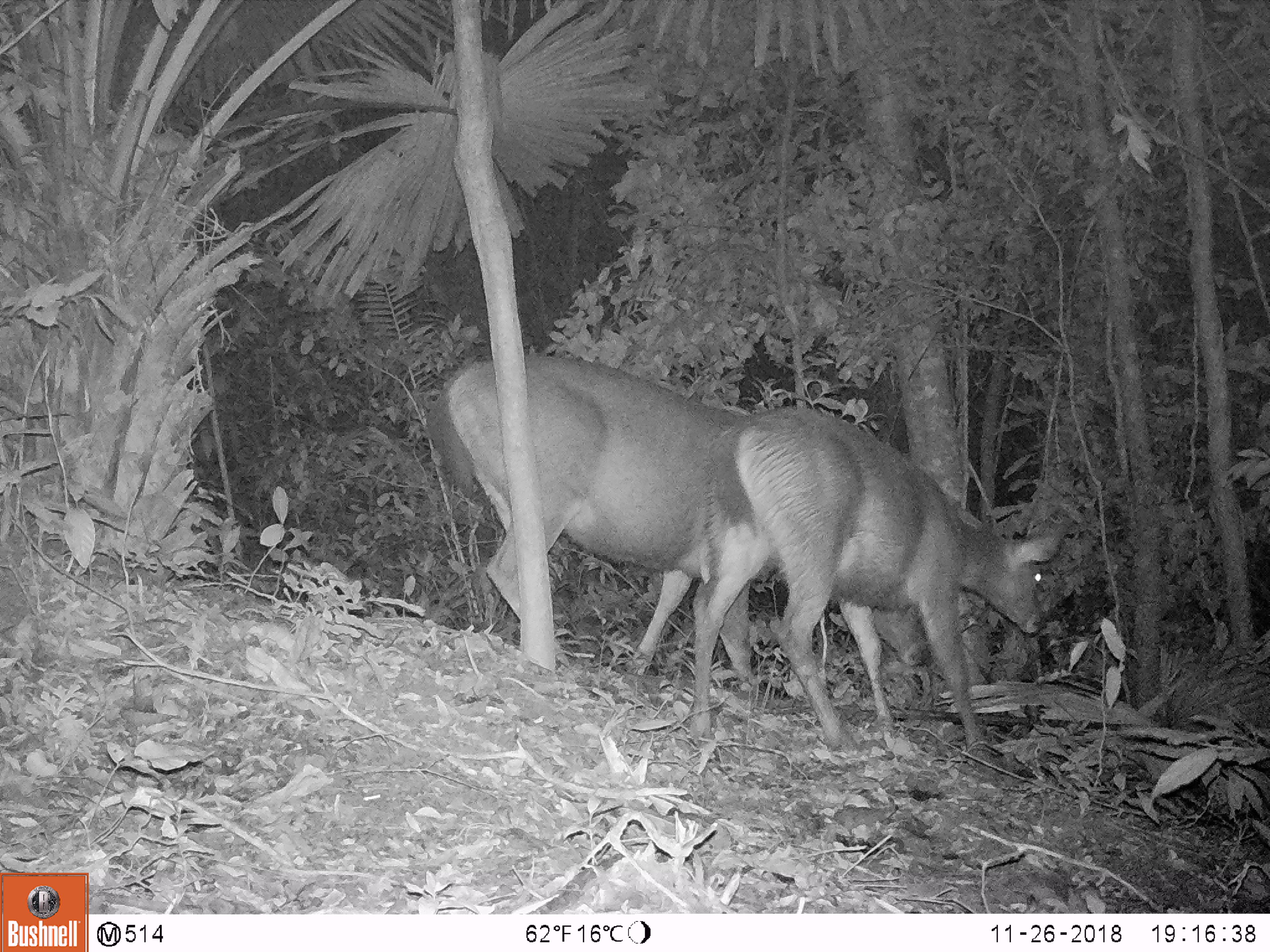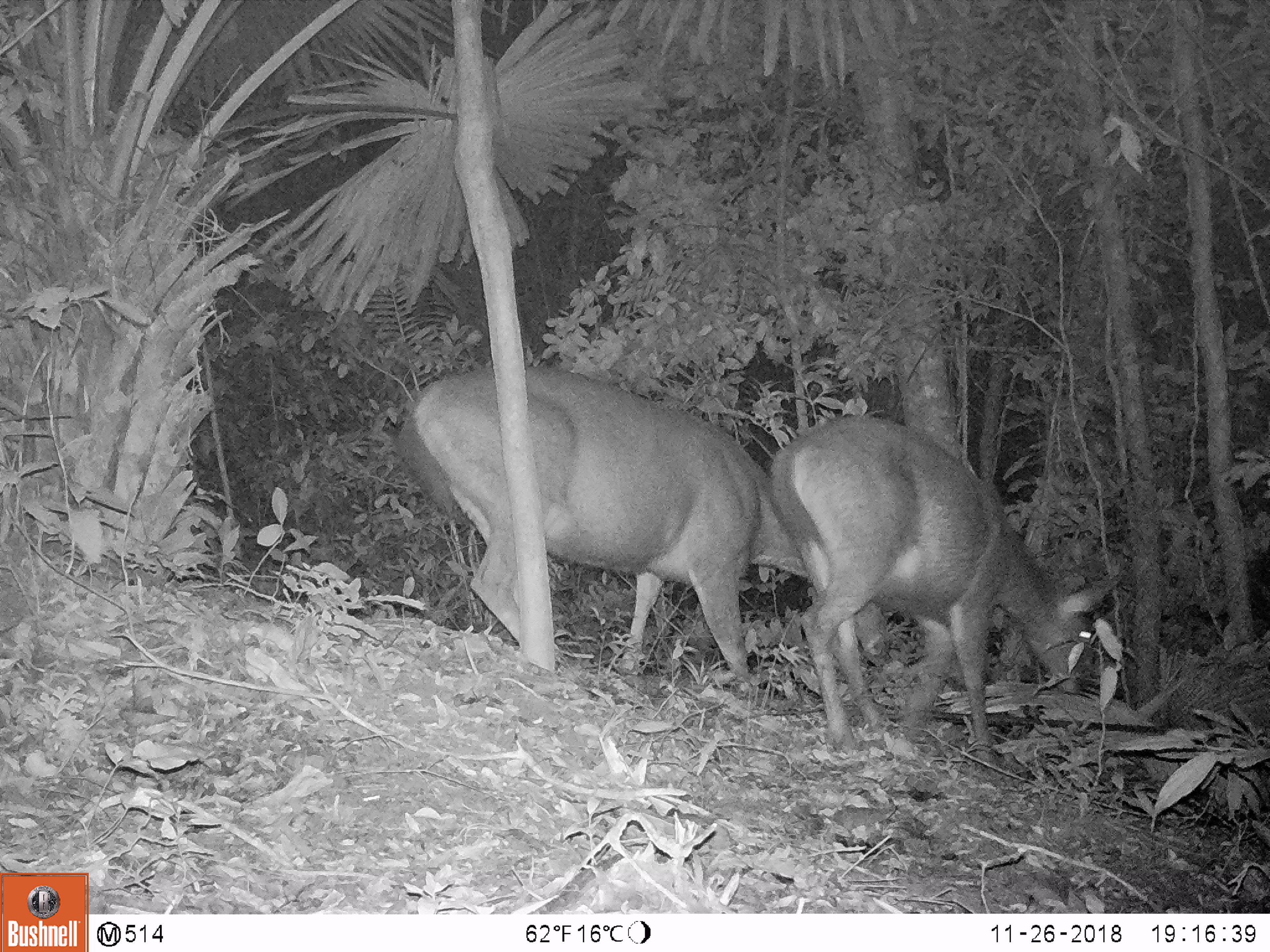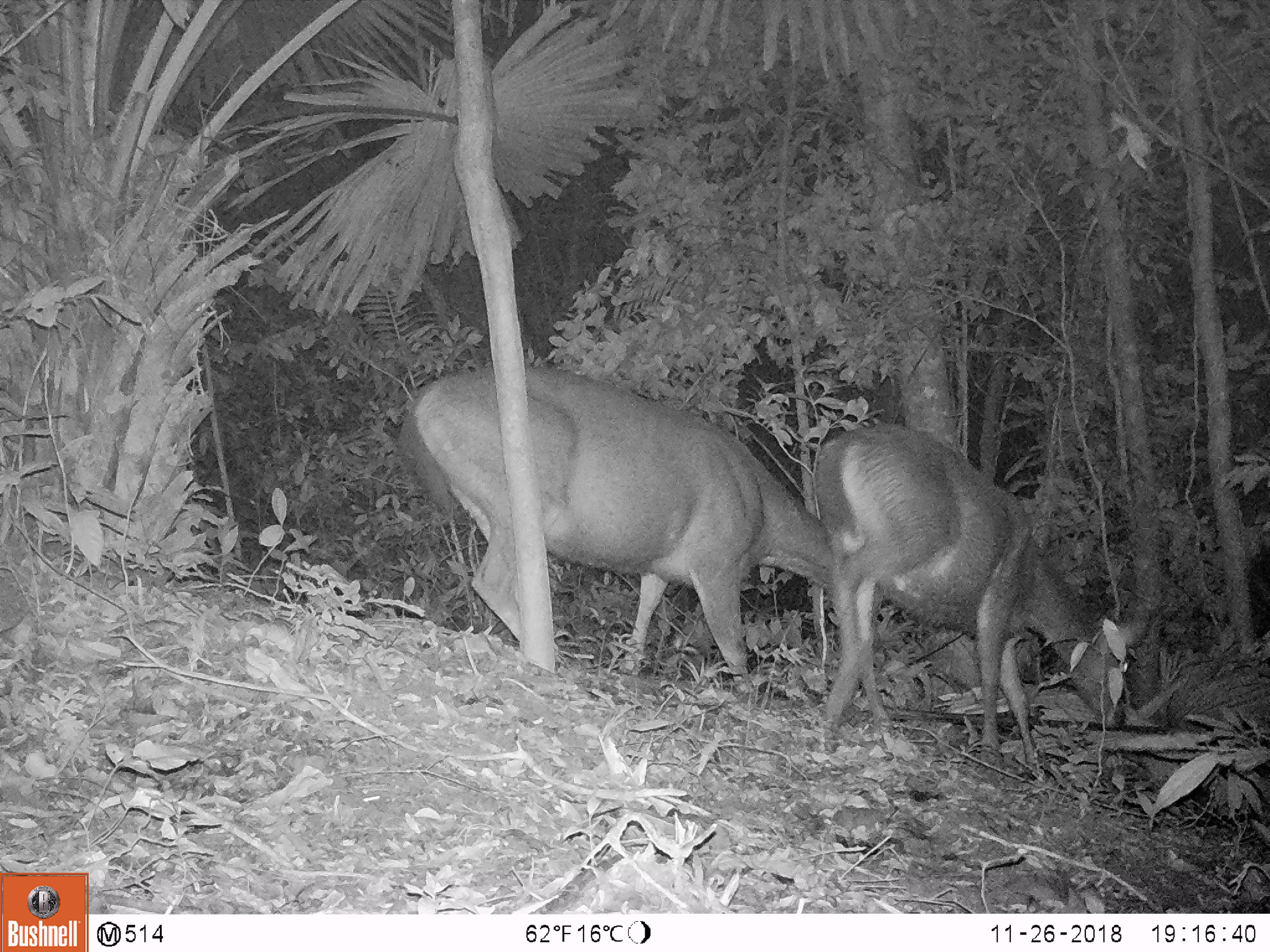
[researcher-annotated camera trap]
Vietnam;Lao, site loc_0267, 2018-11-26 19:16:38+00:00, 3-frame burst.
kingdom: Animalia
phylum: Chordata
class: Mammalia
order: Artiodactyla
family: Cervidae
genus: Rusa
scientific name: Rusa unicolor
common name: sambar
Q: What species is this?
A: Sambar (Rusa unicolor).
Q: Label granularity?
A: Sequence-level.